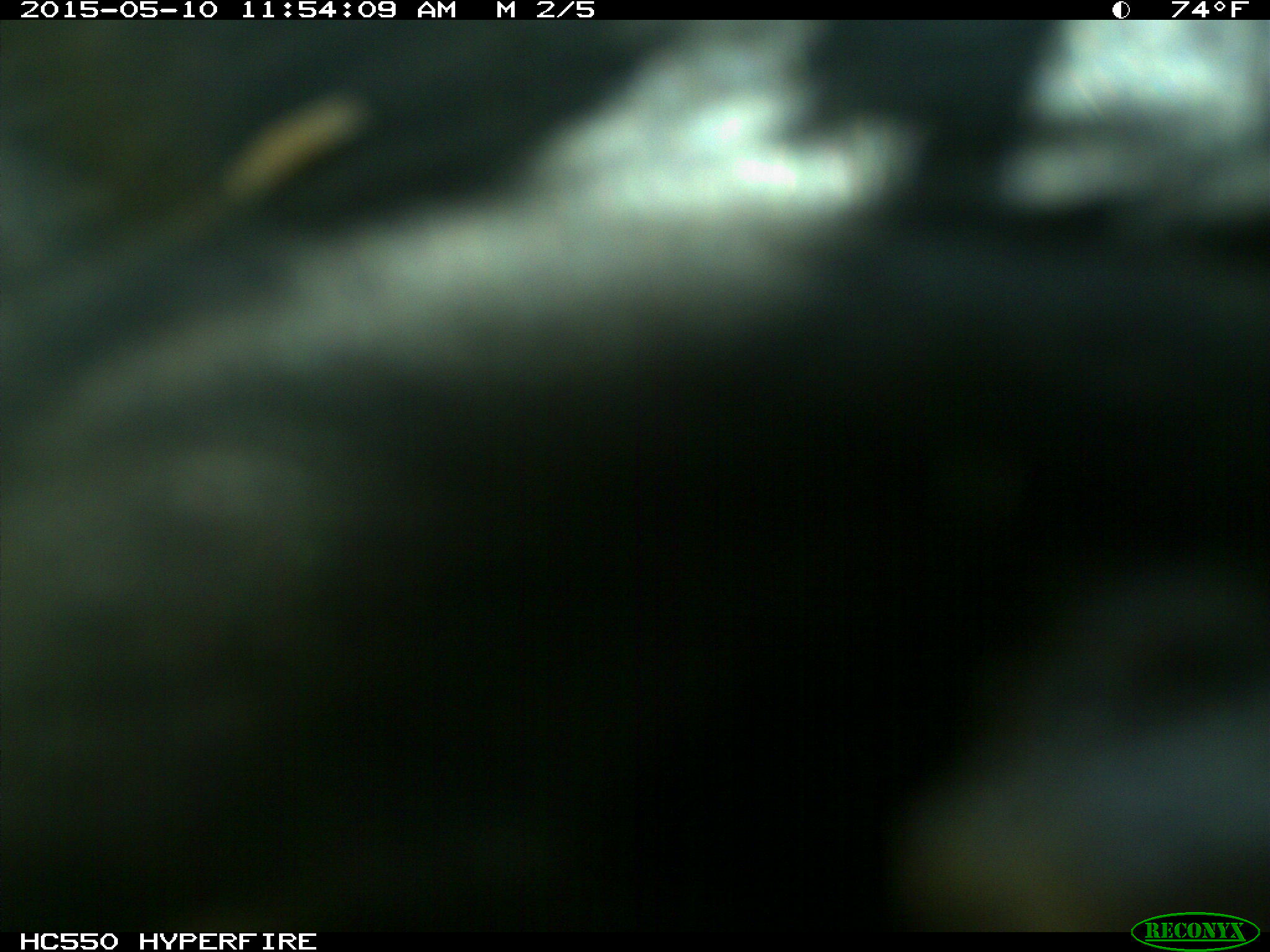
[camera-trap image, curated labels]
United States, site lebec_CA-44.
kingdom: Animalia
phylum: Chordata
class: Mammalia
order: Artiodactyla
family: Bovidae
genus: Bos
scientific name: Bos taurus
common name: domestic cow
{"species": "Bos taurus (domestic cow)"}